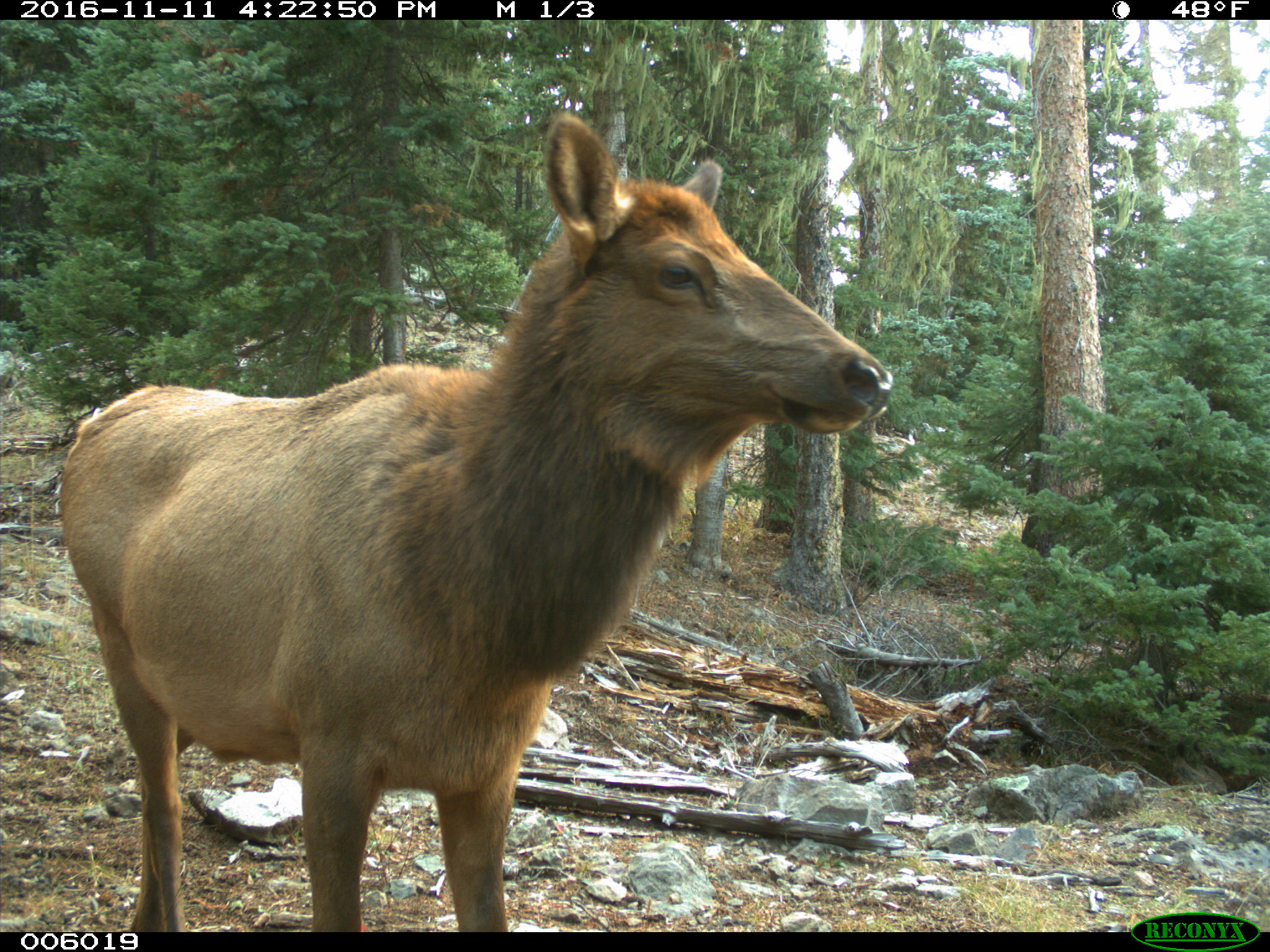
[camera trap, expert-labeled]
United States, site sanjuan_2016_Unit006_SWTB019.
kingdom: Animalia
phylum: Chordata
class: Mammalia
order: Artiodactyla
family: Cervidae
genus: Cervus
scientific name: Cervus elaphus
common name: red deer